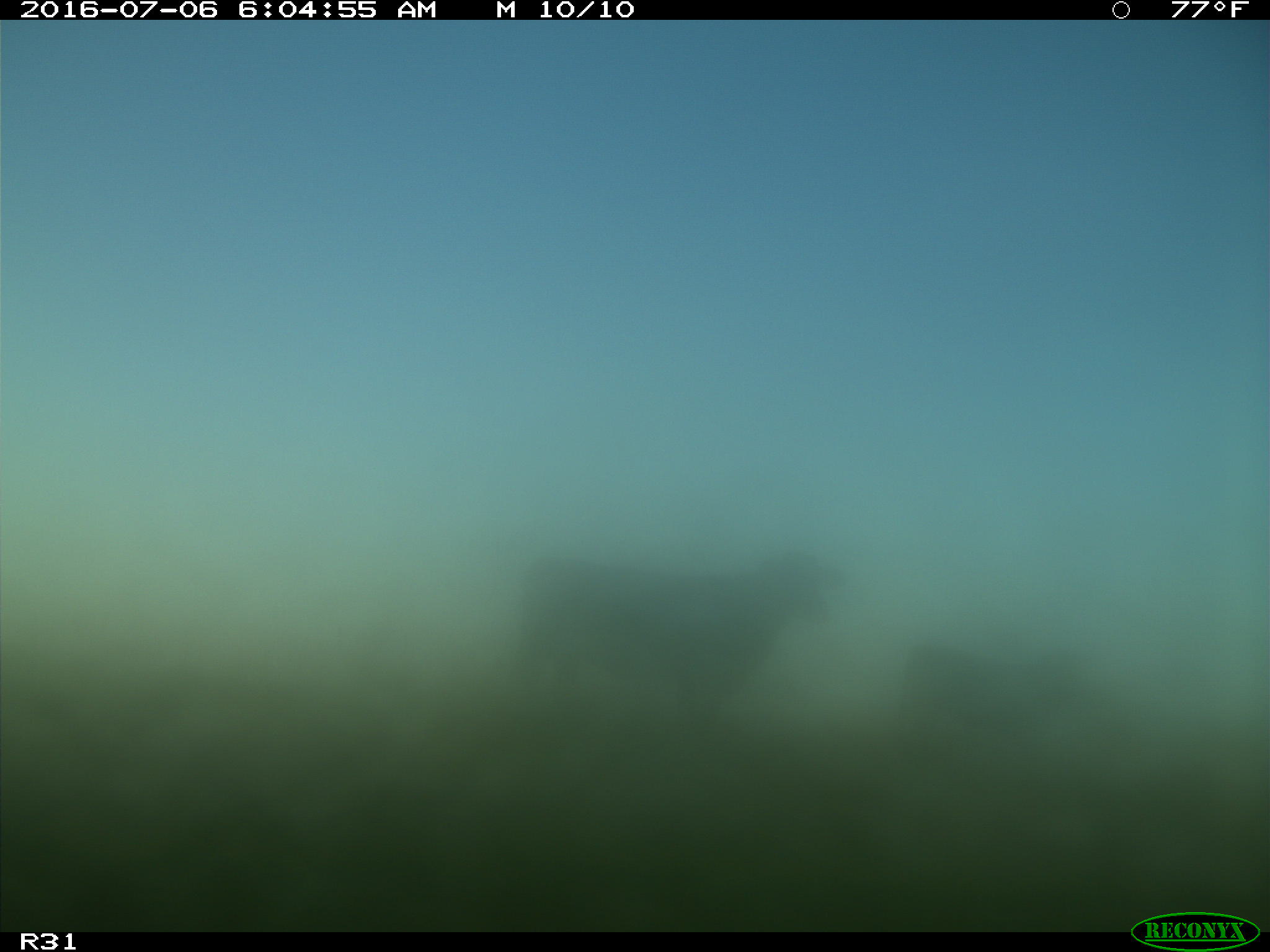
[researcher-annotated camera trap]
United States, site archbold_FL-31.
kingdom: Animalia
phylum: Chordata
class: Mammalia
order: Artiodactyla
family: Bovidae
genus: Bos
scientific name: Bos taurus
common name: domestic cow